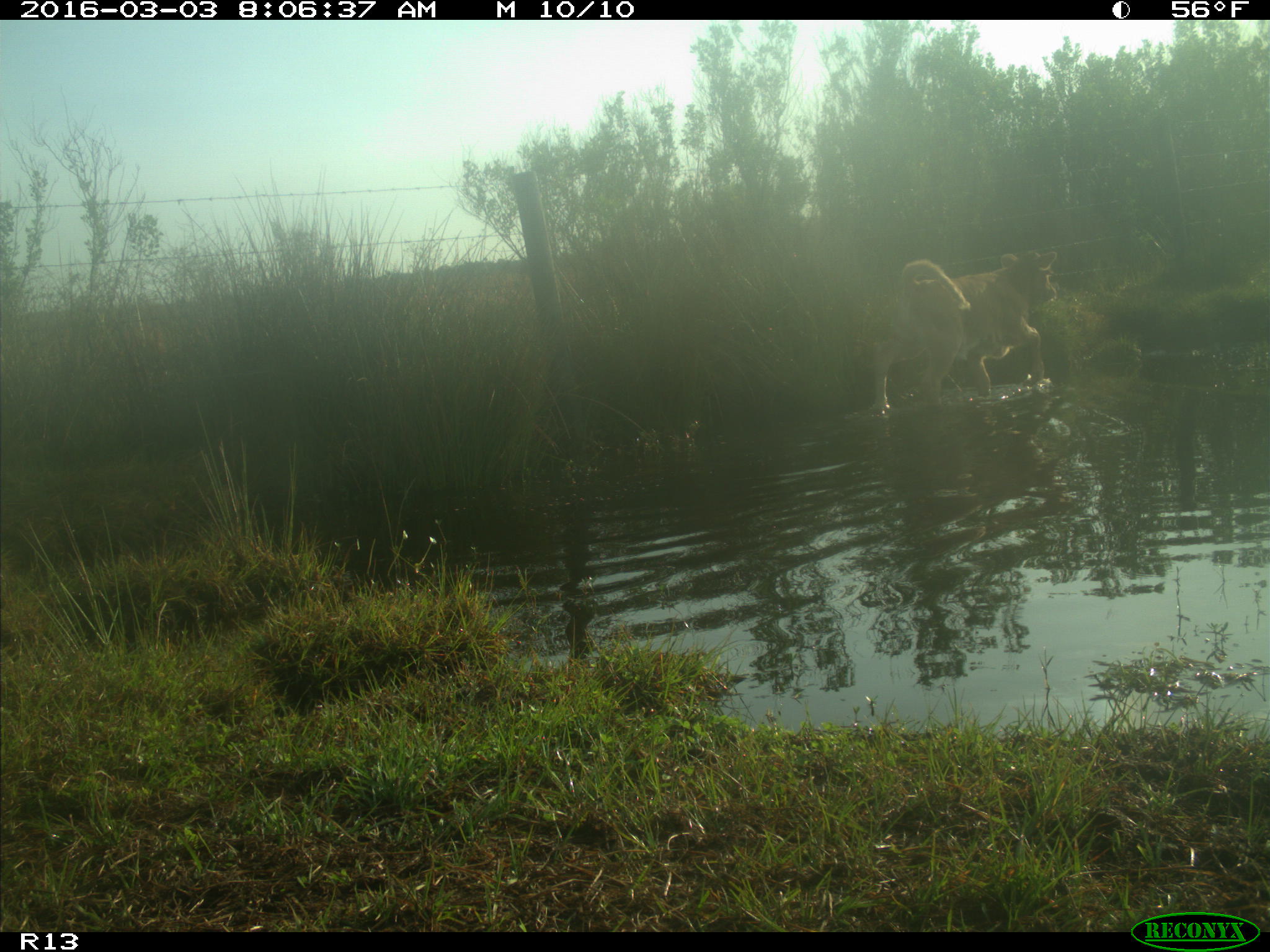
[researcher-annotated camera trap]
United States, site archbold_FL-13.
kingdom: Animalia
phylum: Chordata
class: Mammalia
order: Artiodactyla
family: Bovidae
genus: Bos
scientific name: Bos taurus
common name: domestic cow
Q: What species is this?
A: Bos taurus (domestic cow).